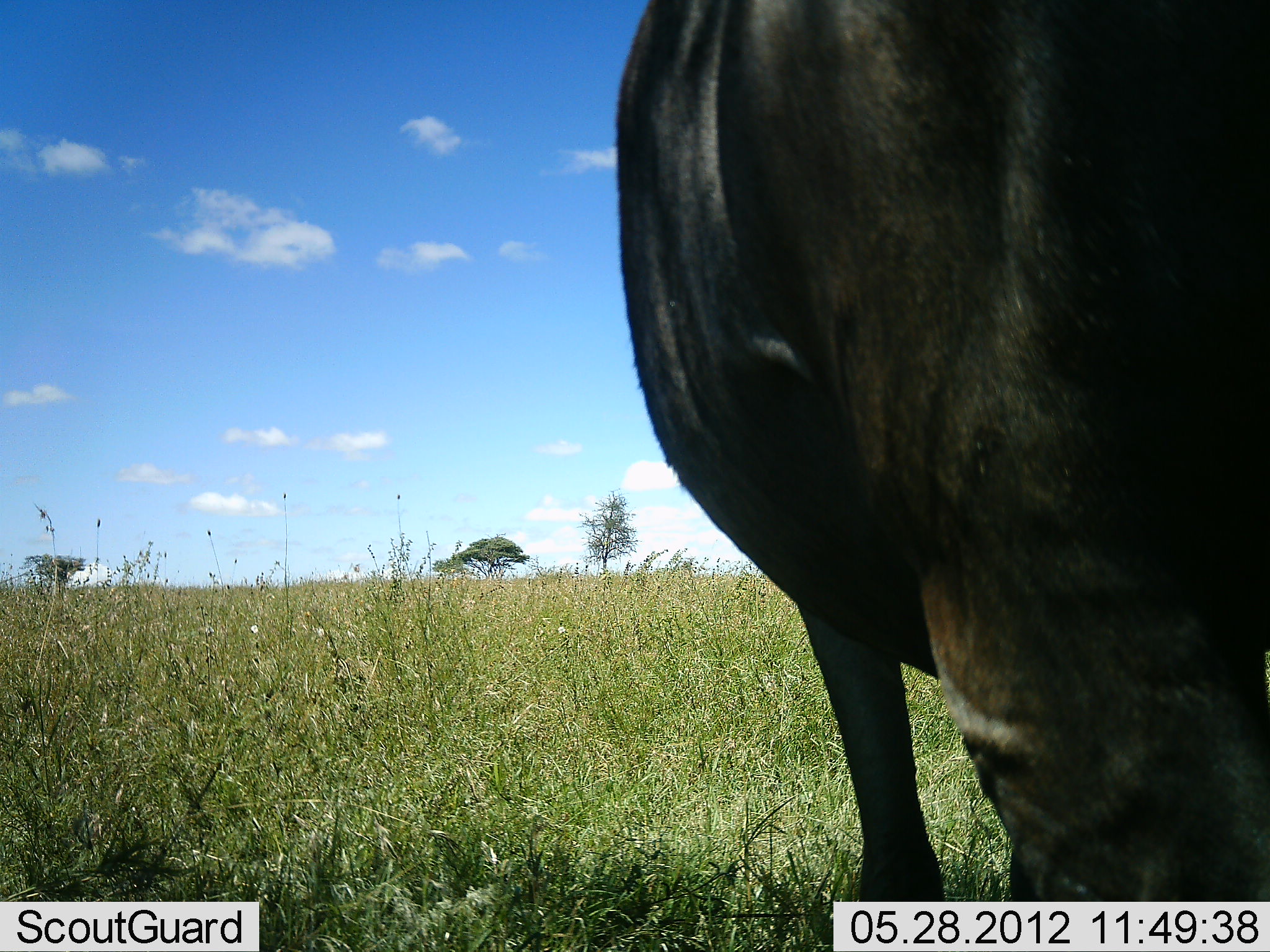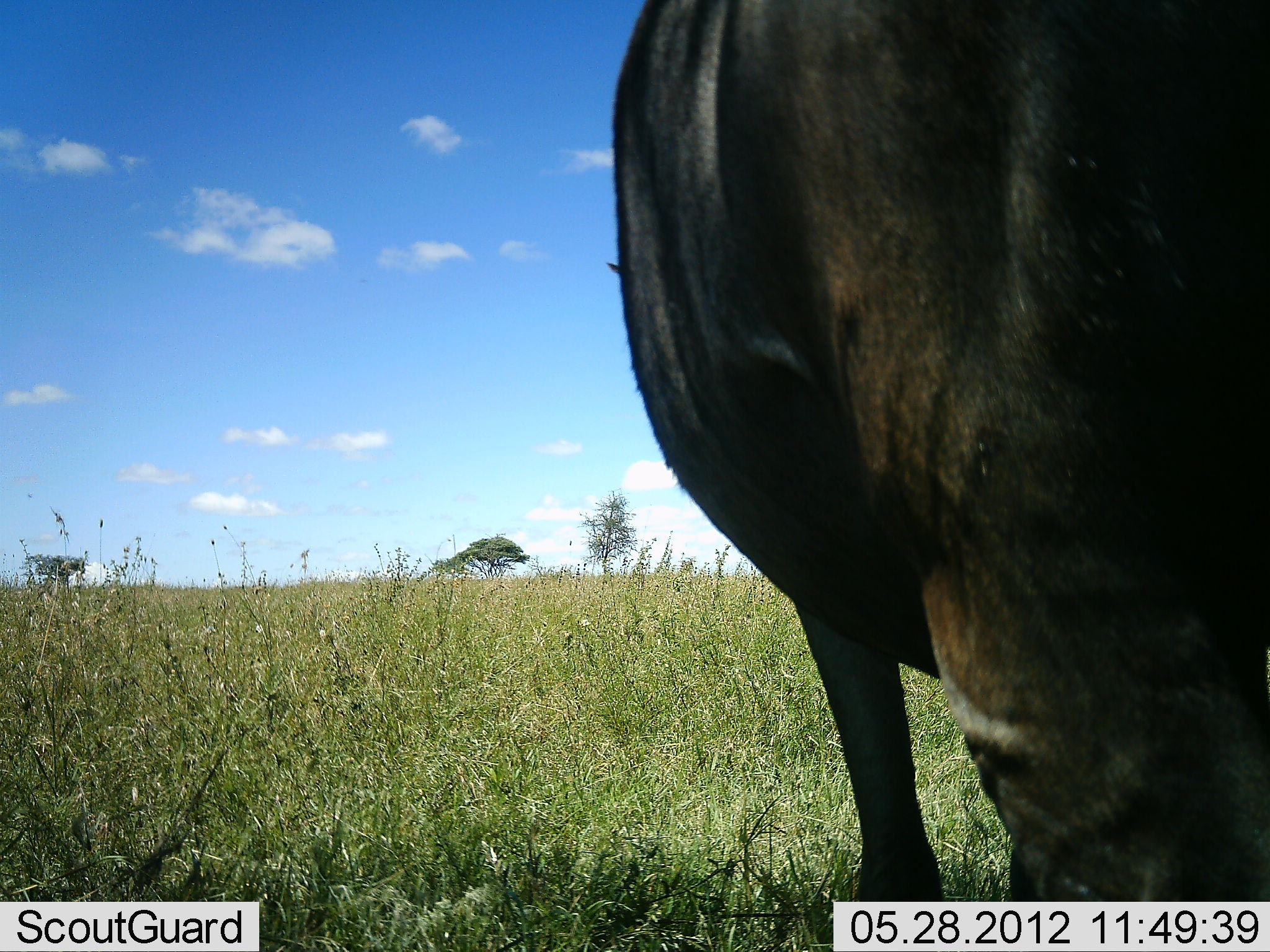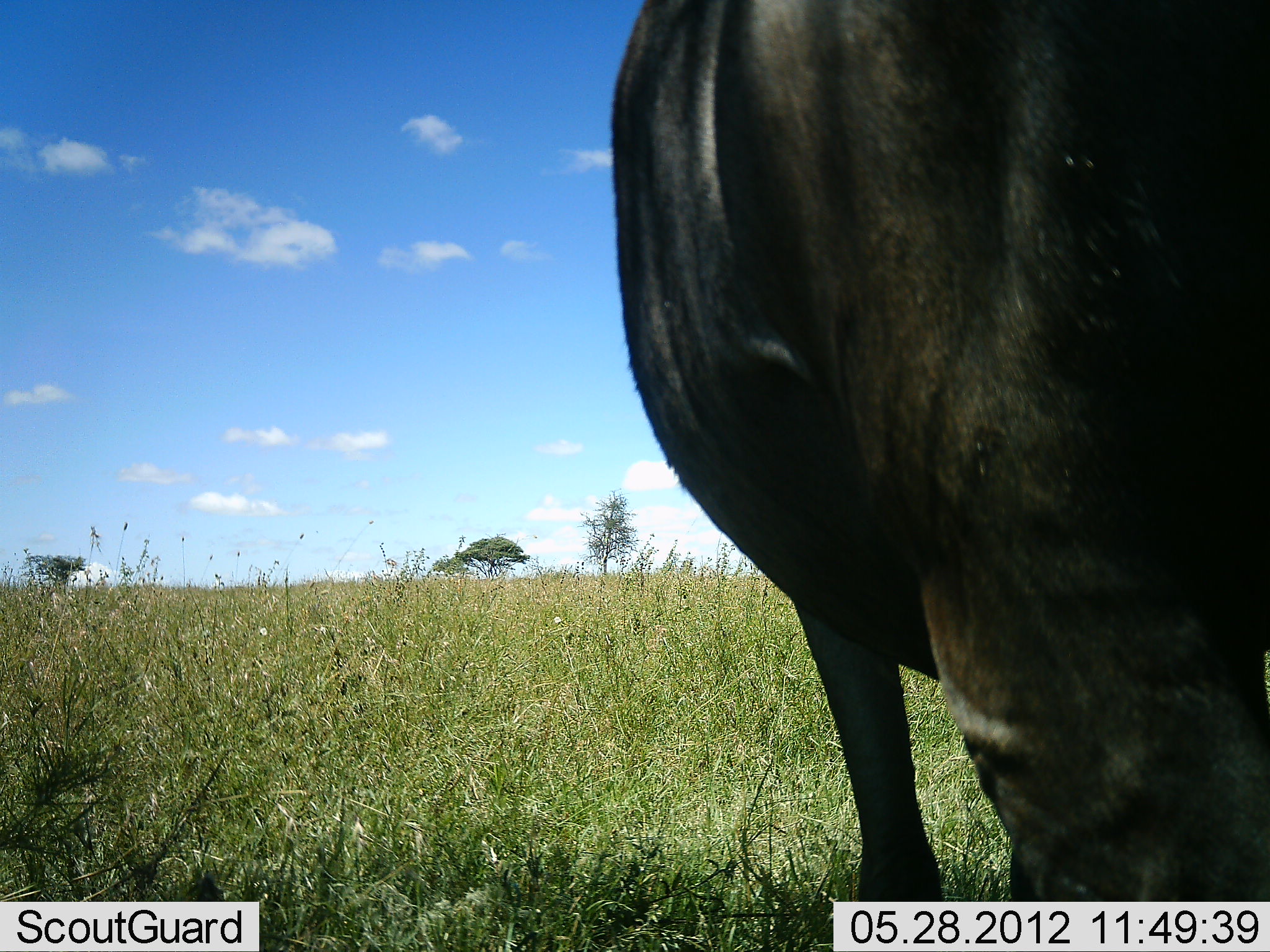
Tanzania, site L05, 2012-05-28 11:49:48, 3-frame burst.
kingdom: Animalia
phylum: Chordata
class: Mammalia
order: Artiodactyla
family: Bovidae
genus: Connochaetes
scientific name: Connochaetes taurinus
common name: blue wildebeest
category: wildebeest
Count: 1.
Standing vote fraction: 100%.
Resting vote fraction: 0%.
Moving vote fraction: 0%.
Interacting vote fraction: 0%.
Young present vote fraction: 0%.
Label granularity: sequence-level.